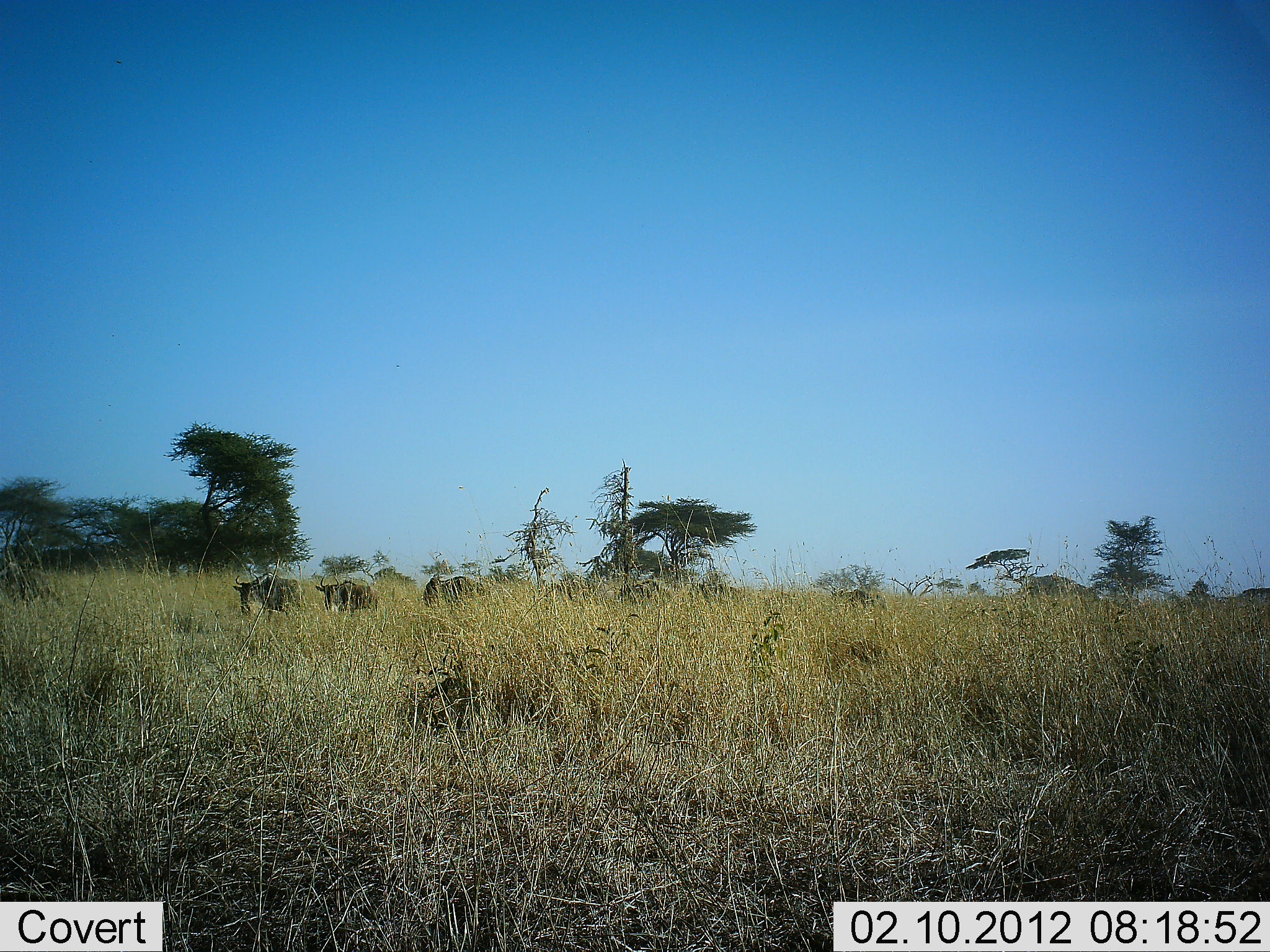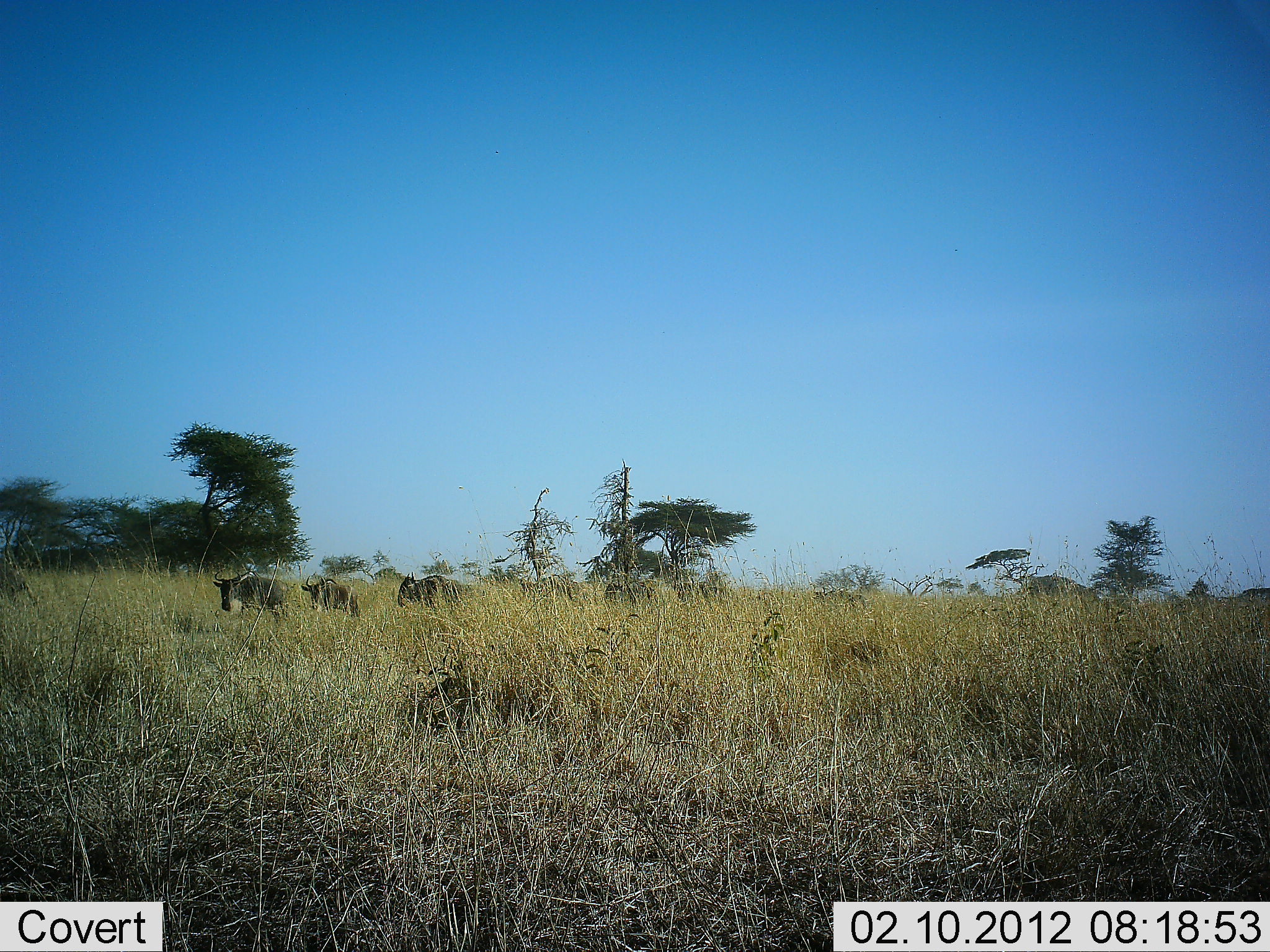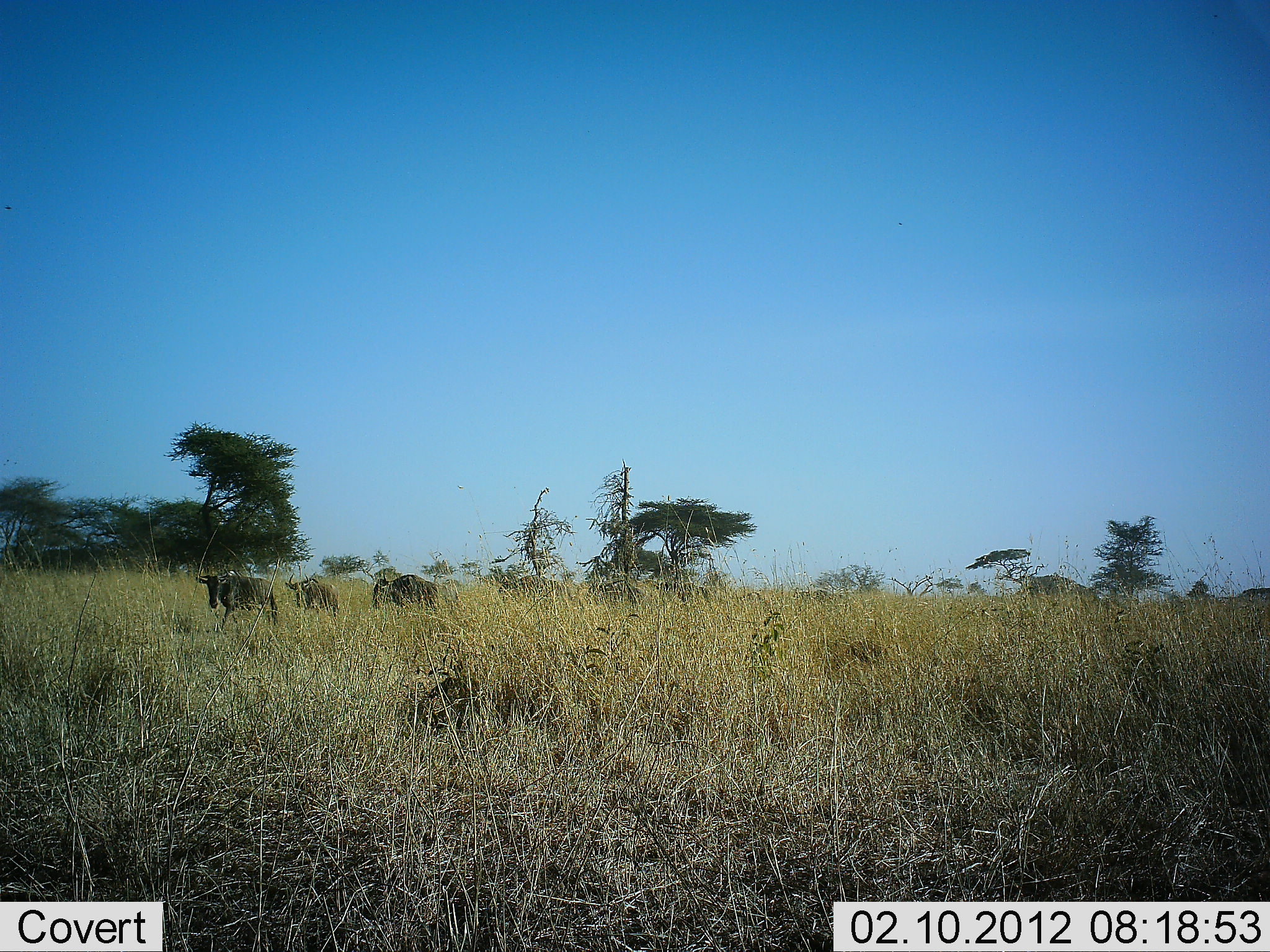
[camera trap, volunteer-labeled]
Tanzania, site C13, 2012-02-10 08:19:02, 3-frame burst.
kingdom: Animalia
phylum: Chordata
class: Mammalia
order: Artiodactyla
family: Bovidae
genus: Connochaetes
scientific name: Connochaetes taurinus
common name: blue wildebeest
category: wildebeest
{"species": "wildebeest (blue wildebeest) (Connochaetes taurinus)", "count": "9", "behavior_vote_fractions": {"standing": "0%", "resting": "0%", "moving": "100%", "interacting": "0%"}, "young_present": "7%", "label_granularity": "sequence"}